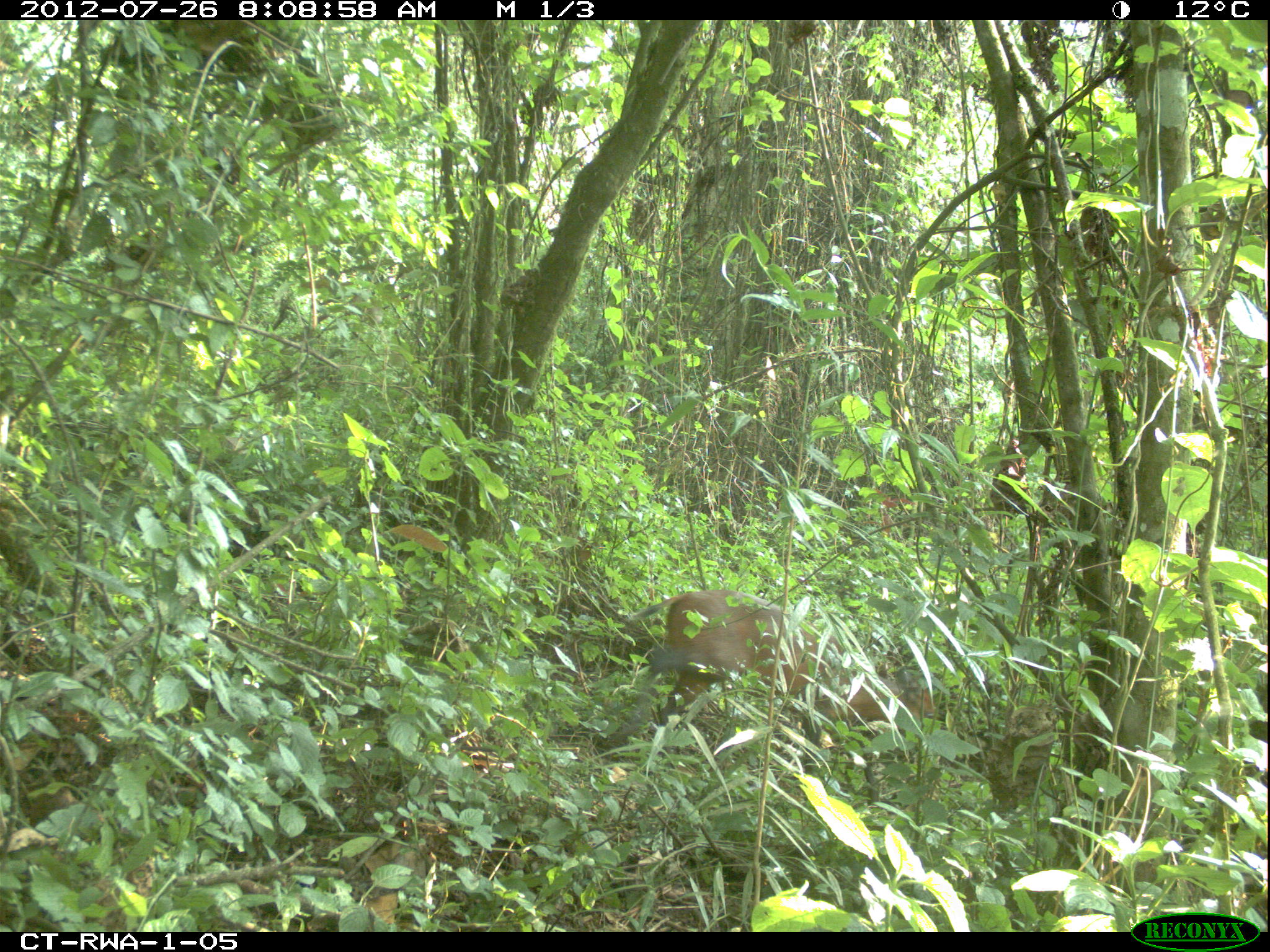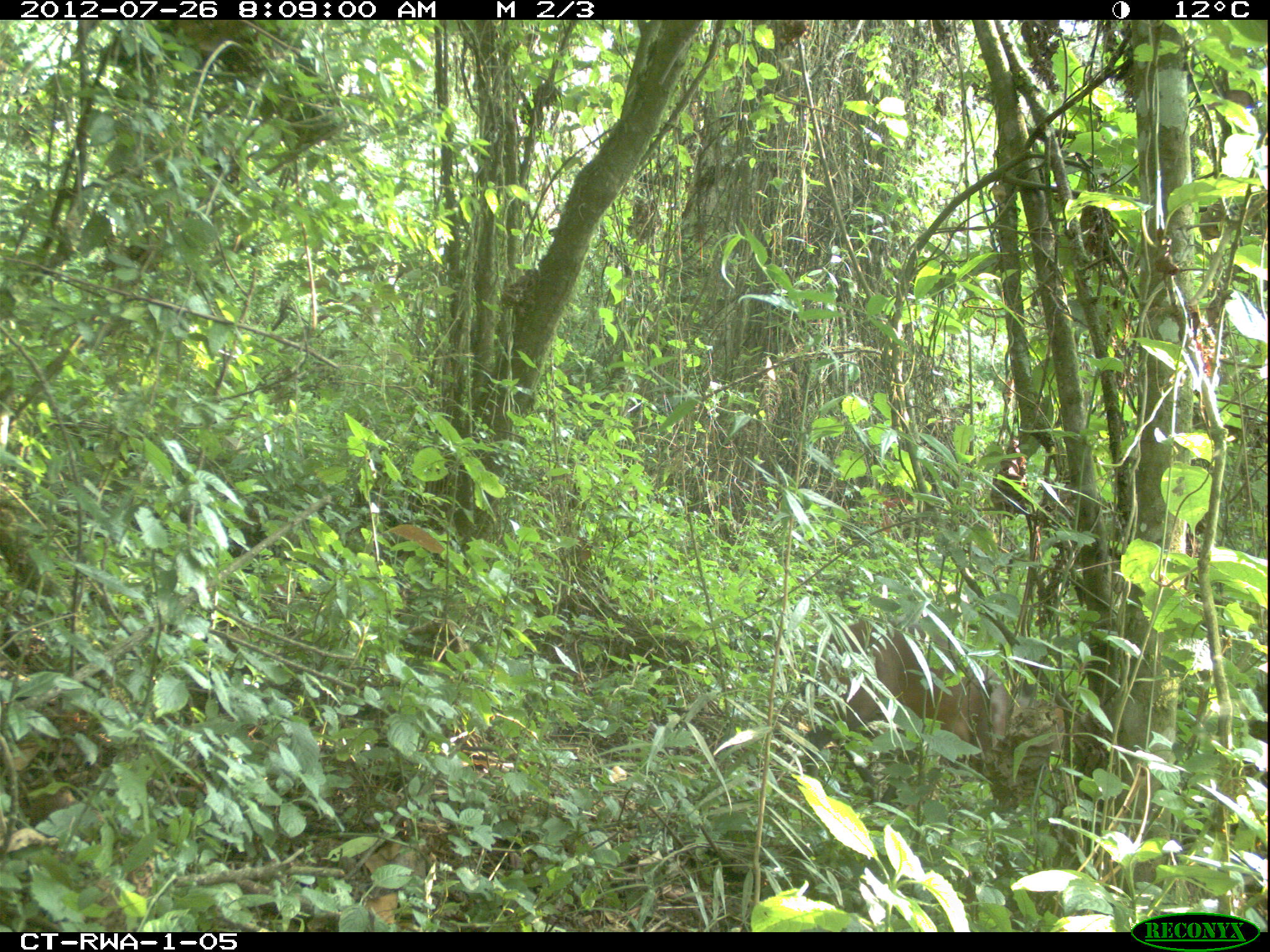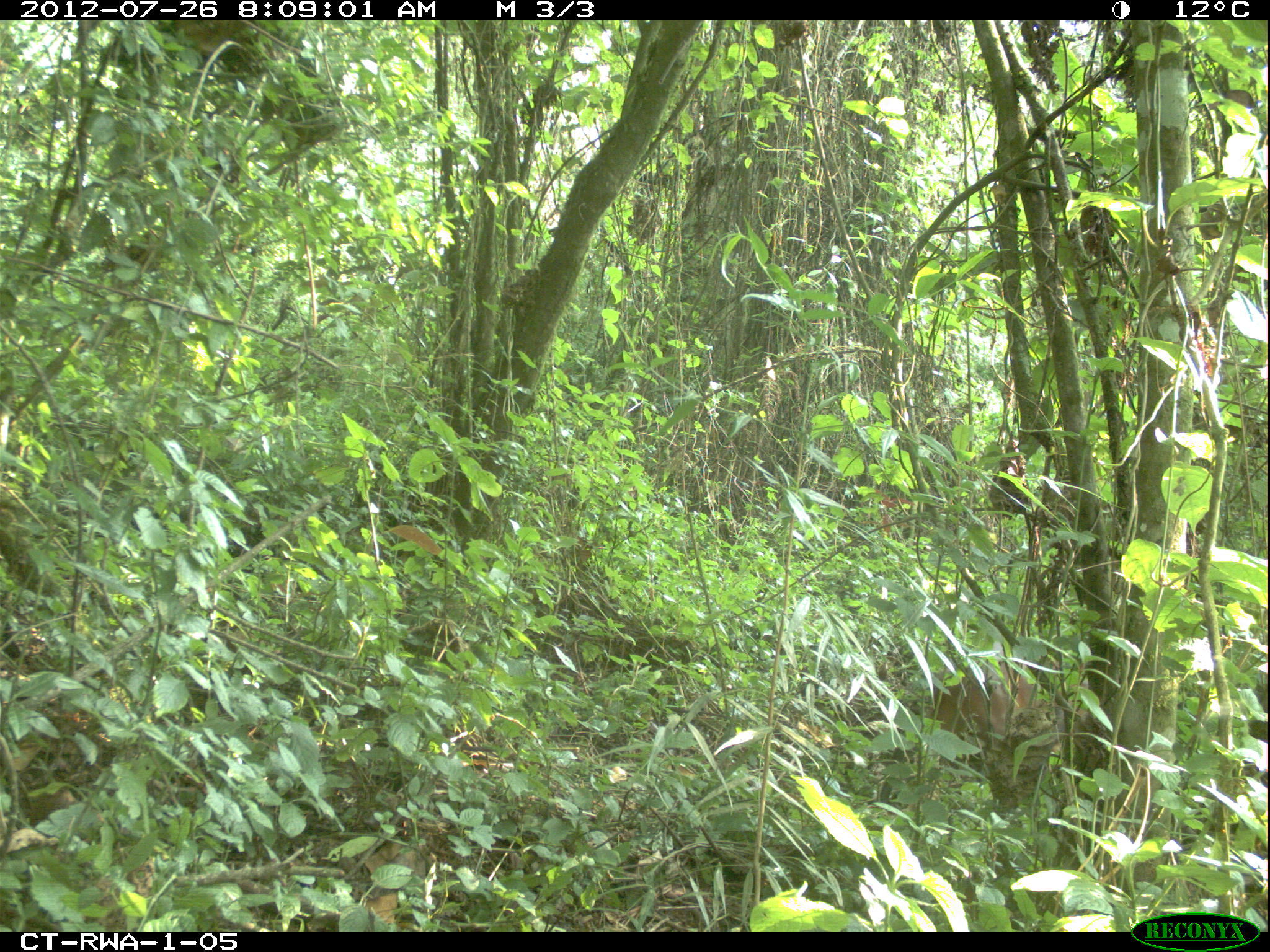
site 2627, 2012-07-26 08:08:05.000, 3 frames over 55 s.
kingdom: Animalia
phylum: Chordata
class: Mammalia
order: Artiodactyla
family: Bovidae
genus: Cephalophus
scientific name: Cephalophus nigrifrons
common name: black-fronted duiker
Cephalophus nigrifrons (black-fronted duiker), count 1.